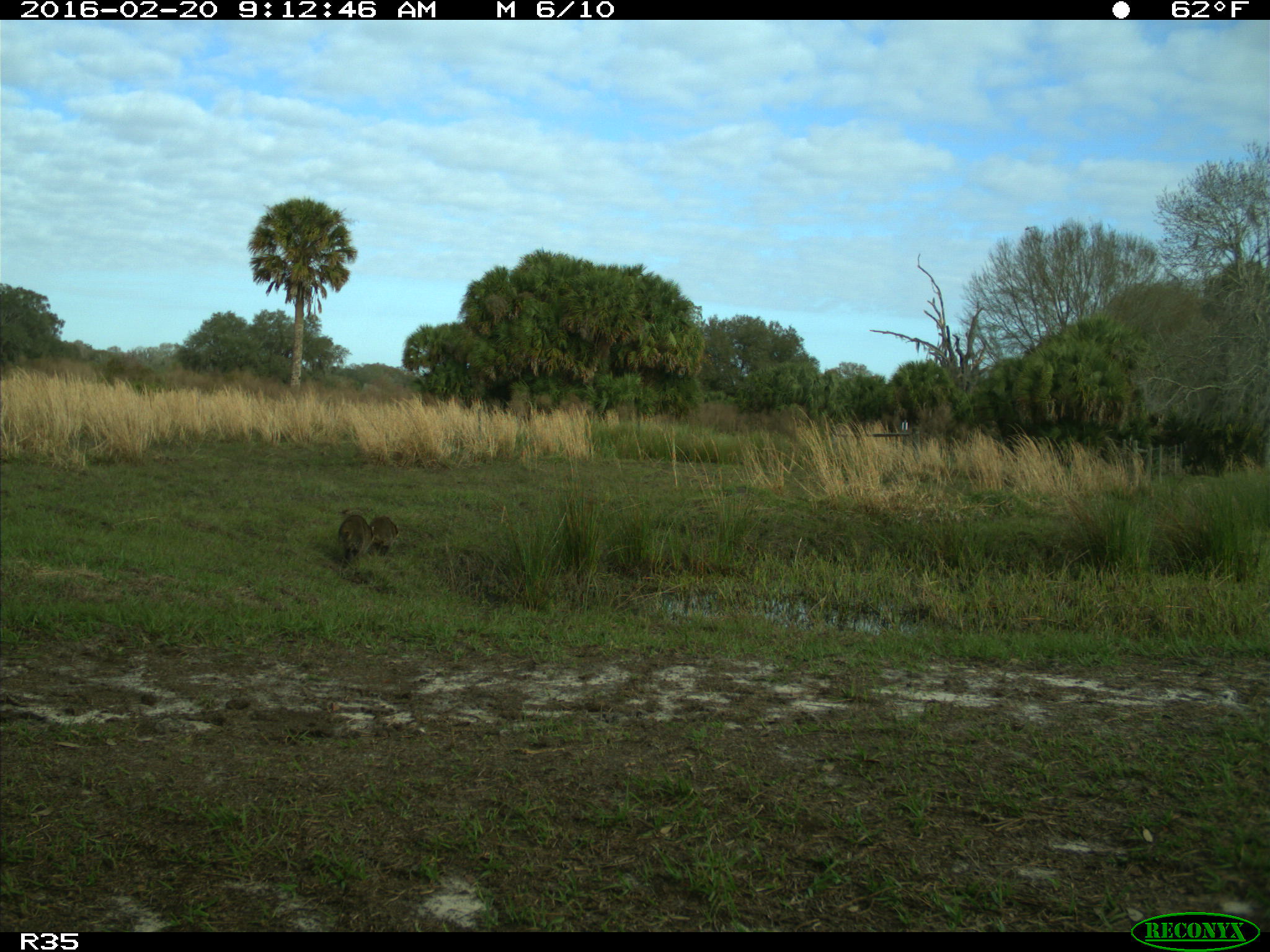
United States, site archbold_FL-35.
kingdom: Animalia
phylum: Chordata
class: Mammalia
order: Carnivora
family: Procyonidae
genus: Procyon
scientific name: Procyon lotor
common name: common raccoon